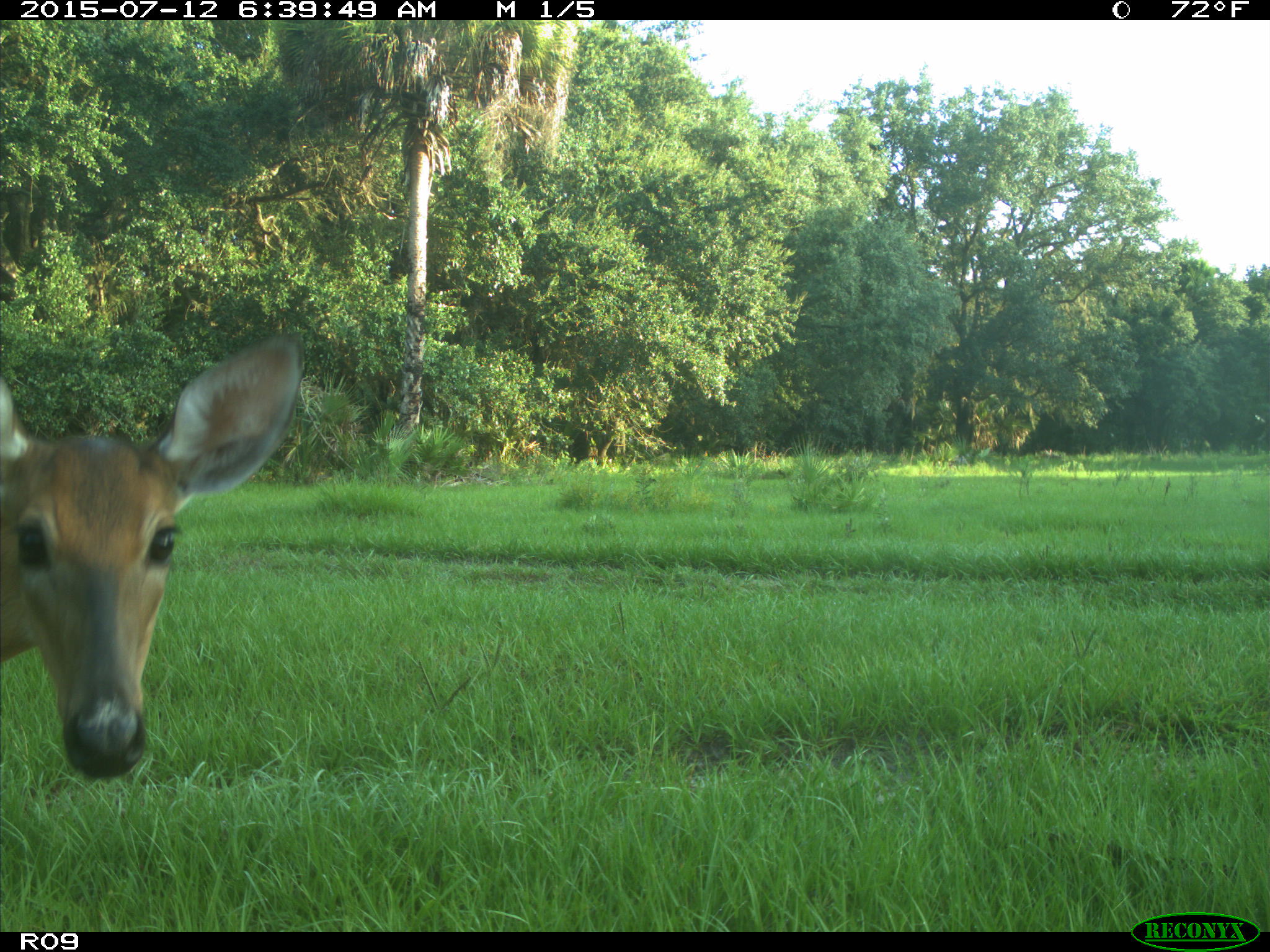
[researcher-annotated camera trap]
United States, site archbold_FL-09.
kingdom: Animalia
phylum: Chordata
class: Mammalia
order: Artiodactyla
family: Cervidae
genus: Odocoileus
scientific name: Odocoileus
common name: deer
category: unidentified deer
Unidentified deer (deer) (Odocoileus).